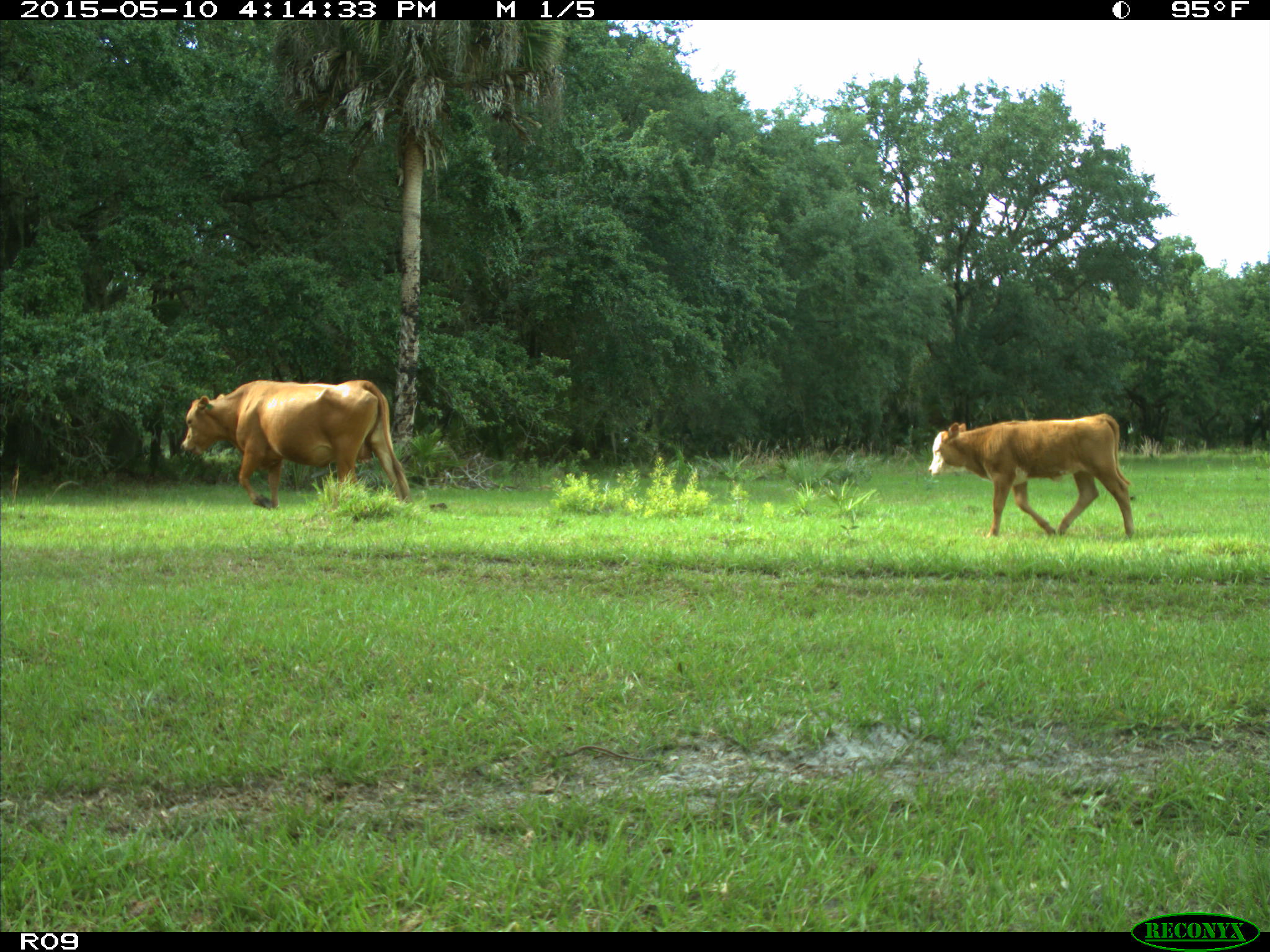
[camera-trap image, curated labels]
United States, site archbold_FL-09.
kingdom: Animalia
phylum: Chordata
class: Mammalia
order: Artiodactyla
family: Bovidae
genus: Bos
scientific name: Bos taurus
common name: domestic cow